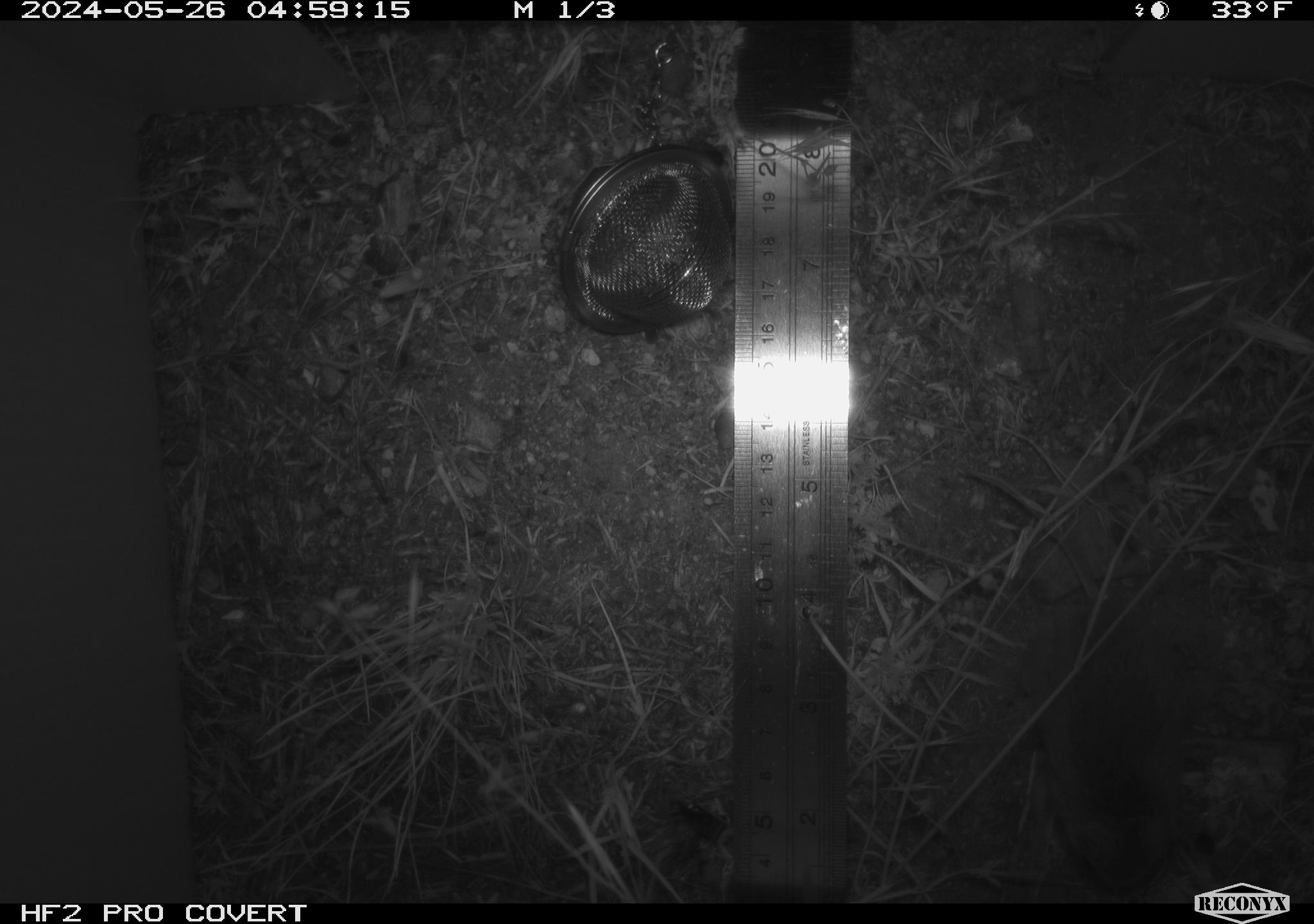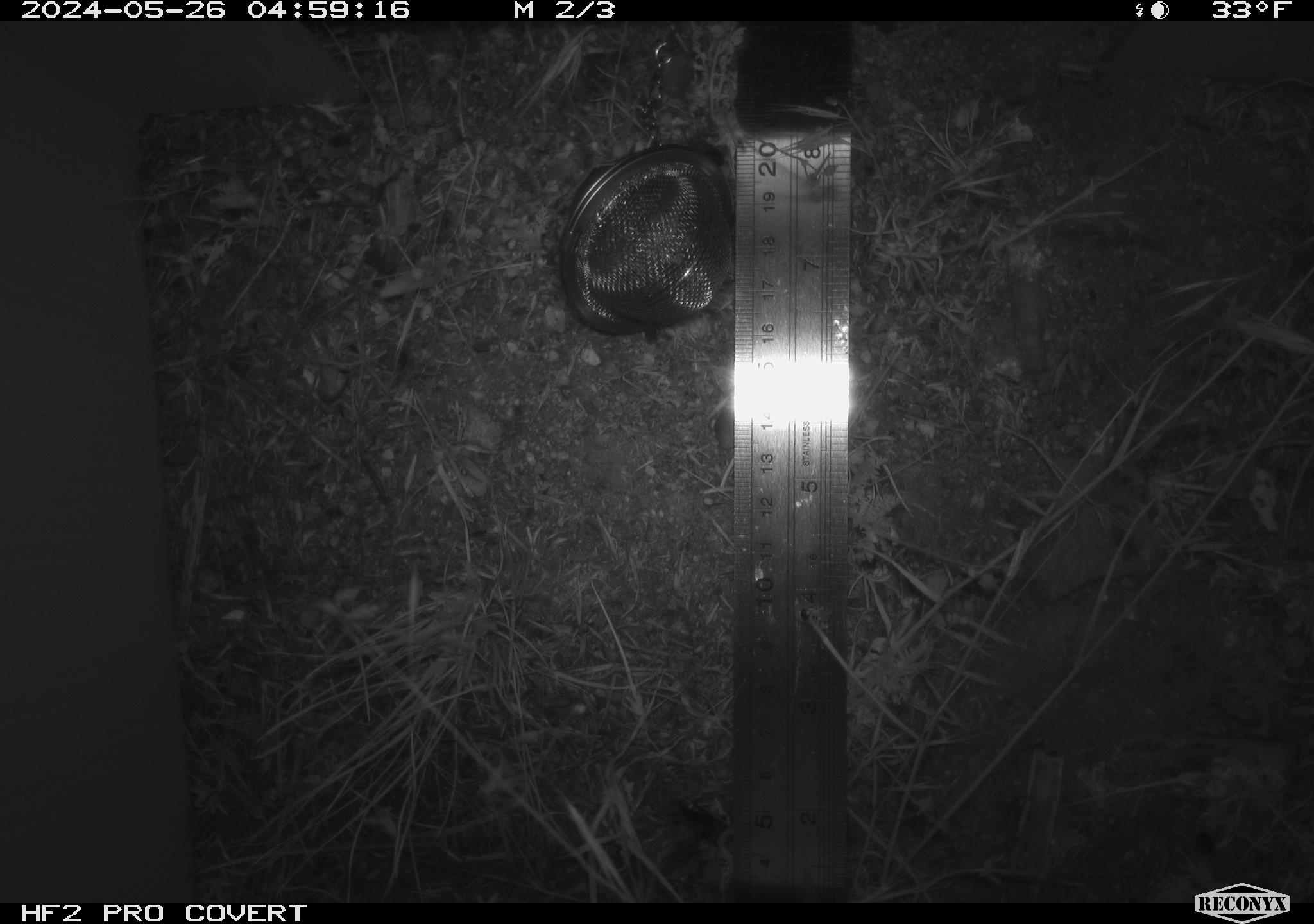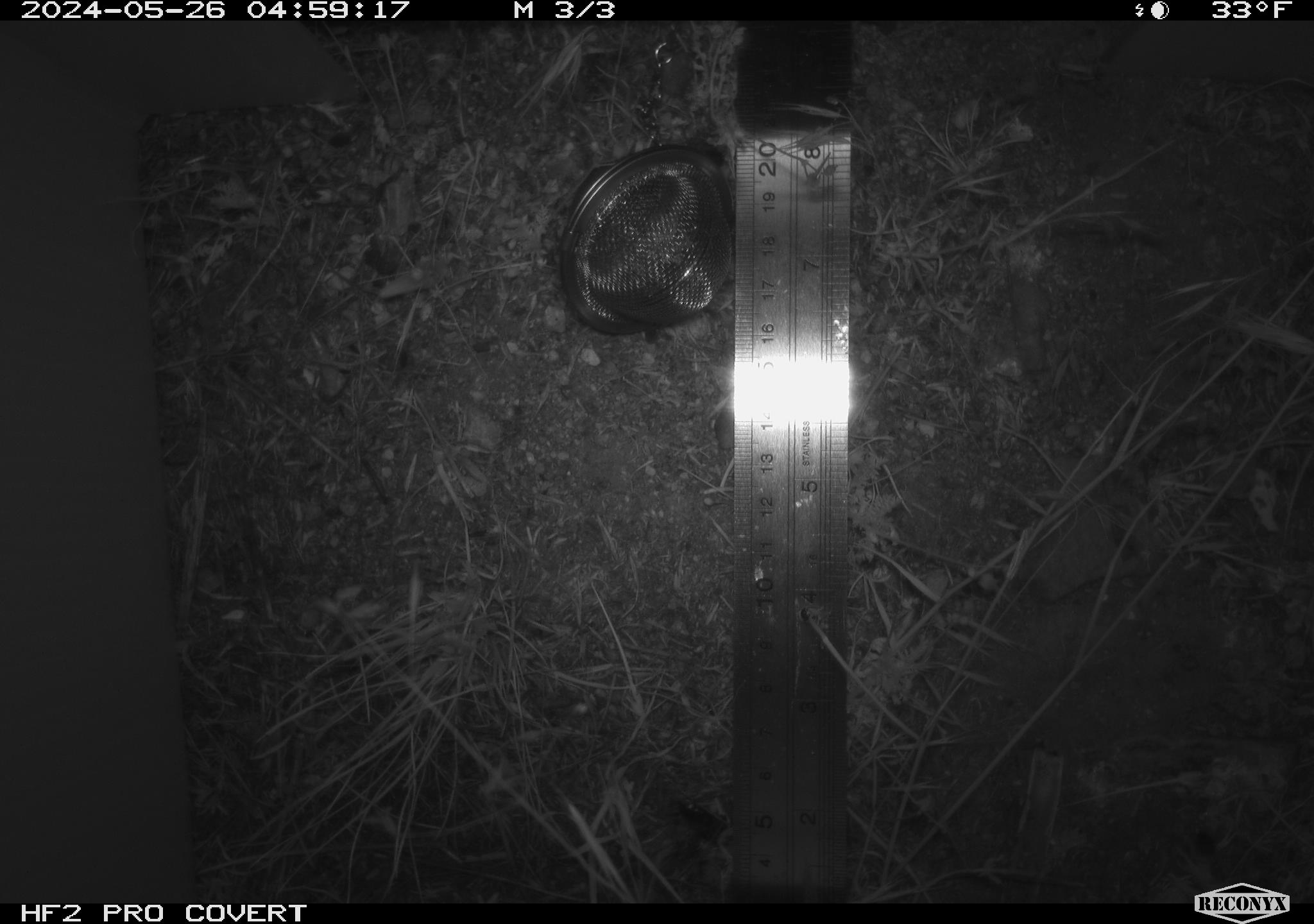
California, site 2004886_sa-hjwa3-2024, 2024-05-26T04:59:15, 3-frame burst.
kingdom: Animalia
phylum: Chordata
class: Mammalia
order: Rodentia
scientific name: Rodentia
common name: rodent